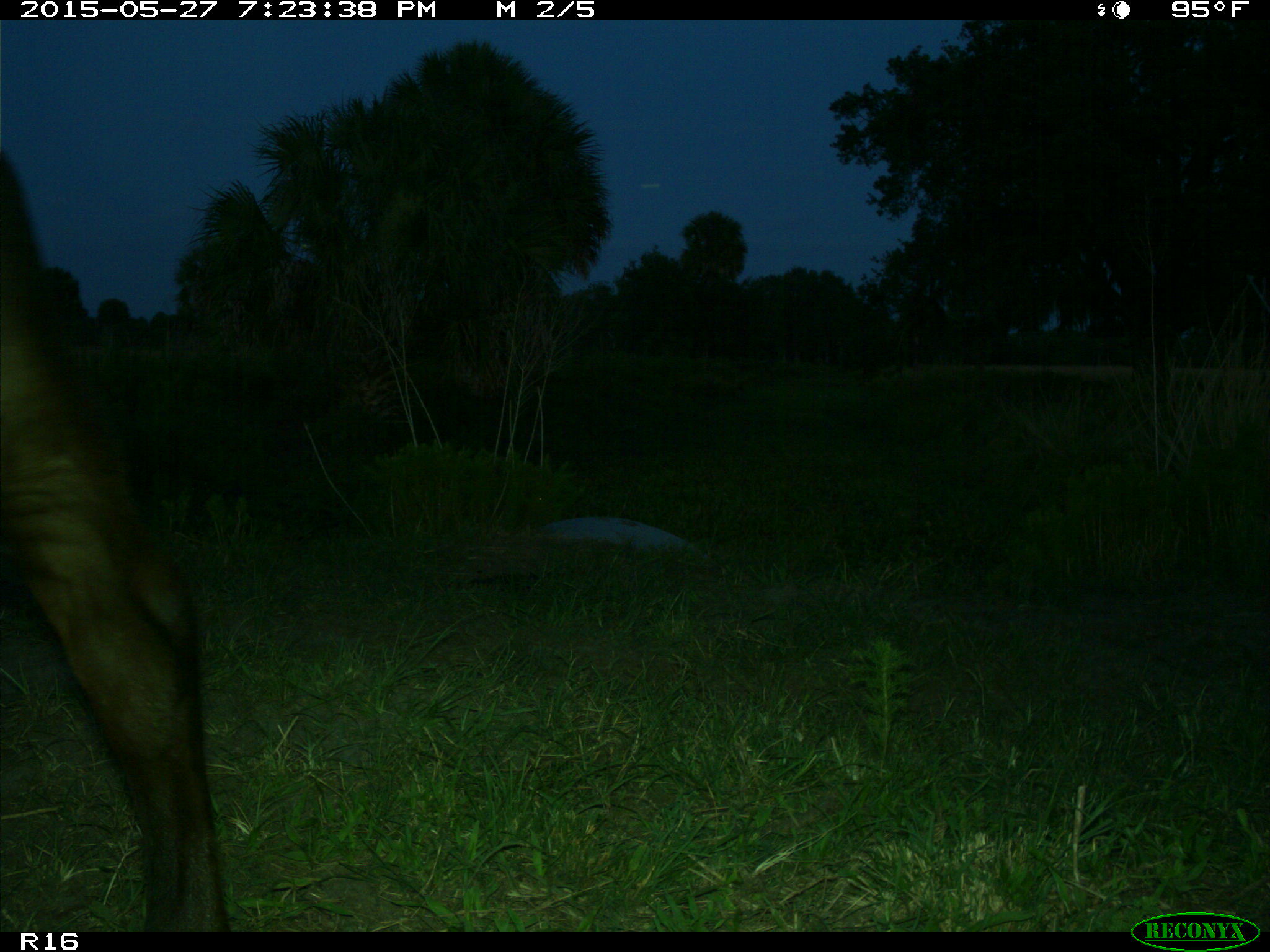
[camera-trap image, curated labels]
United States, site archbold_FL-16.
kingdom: Animalia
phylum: Chordata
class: Mammalia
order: Artiodactyla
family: Bovidae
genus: Bos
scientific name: Bos taurus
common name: domestic cow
Bos taurus (domestic cow).